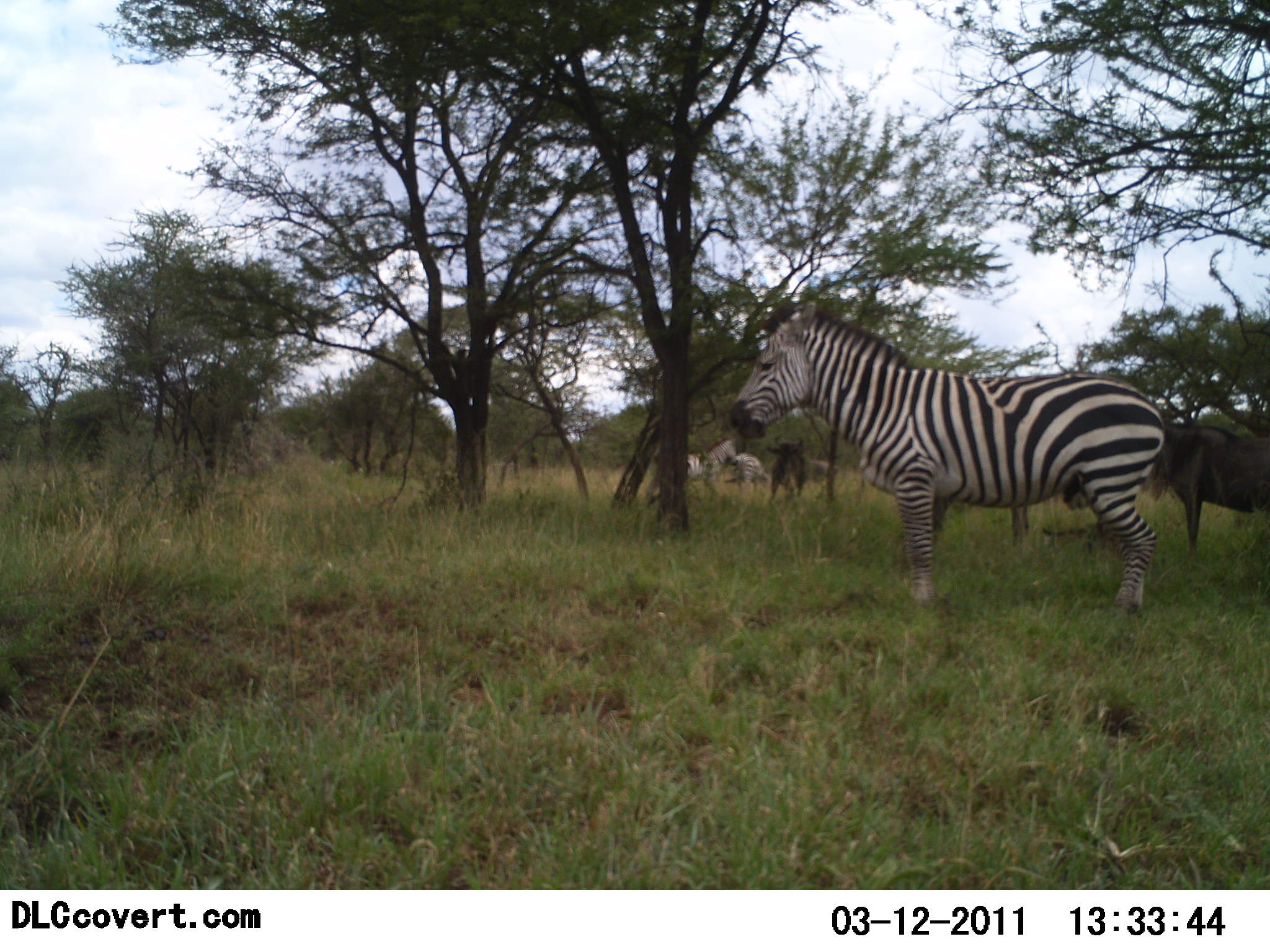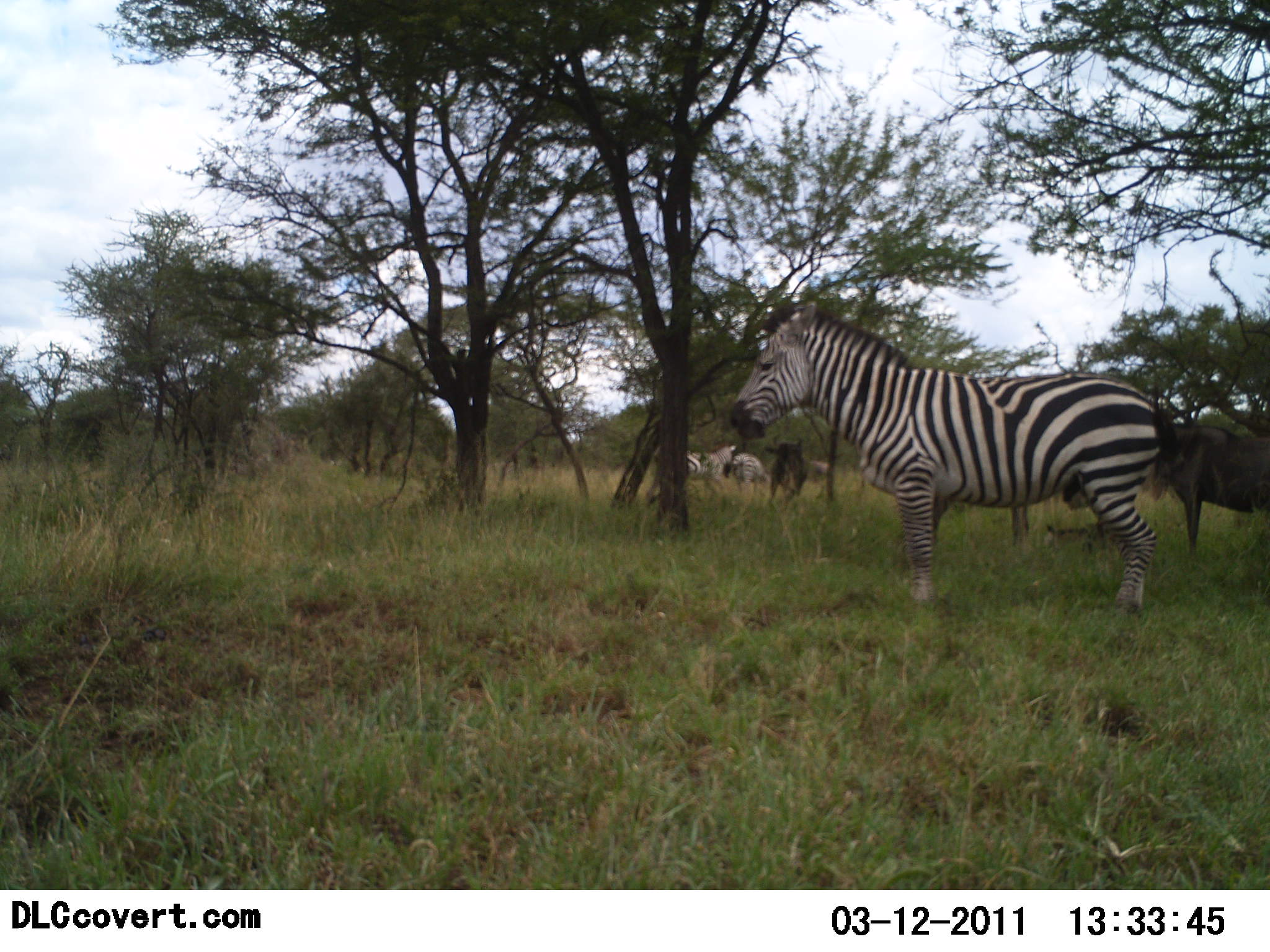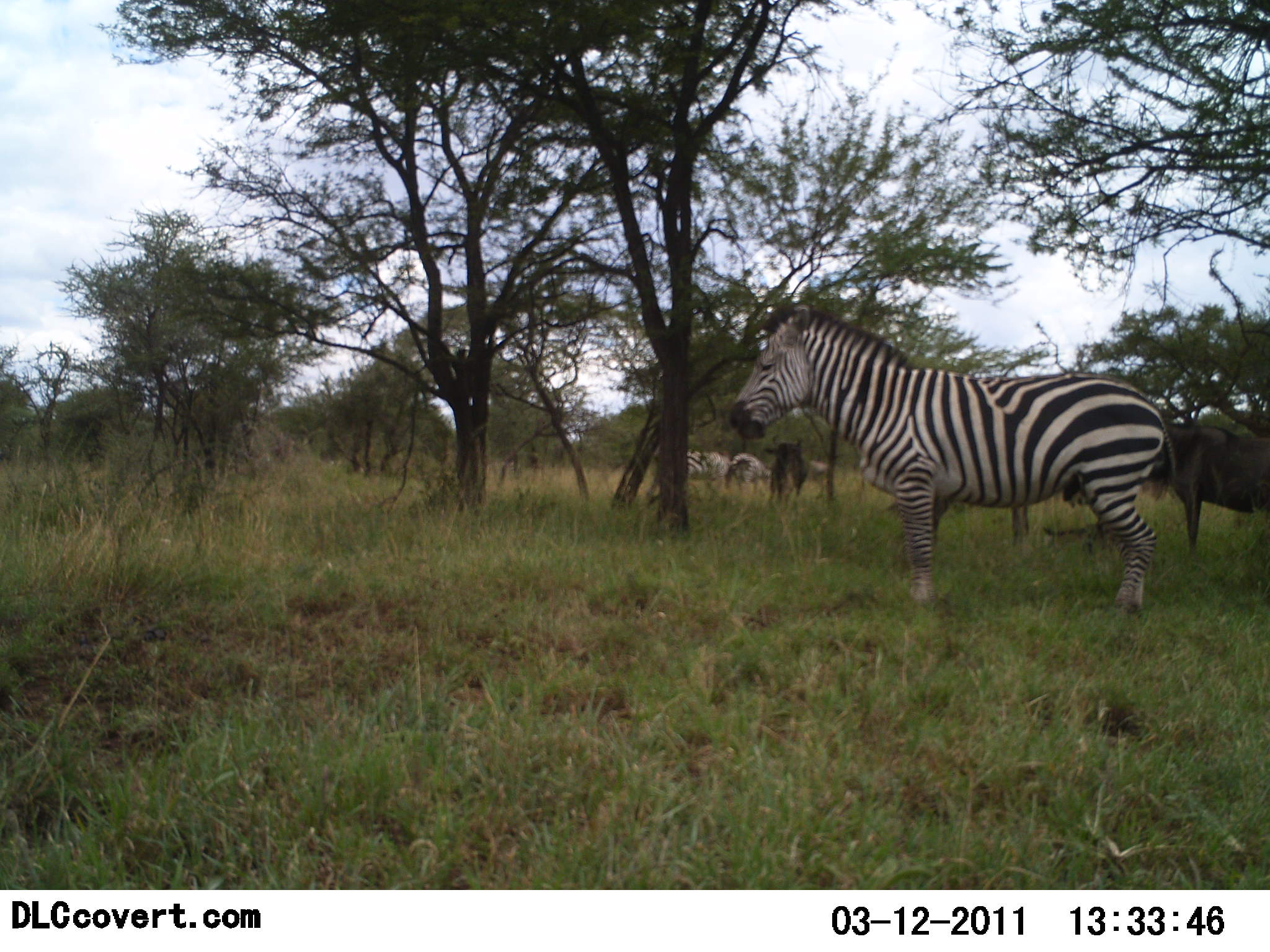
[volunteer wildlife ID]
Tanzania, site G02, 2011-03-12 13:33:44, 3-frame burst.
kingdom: Animalia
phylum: Chordata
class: Mammalia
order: Artiodactyla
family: Bovidae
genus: Connochaetes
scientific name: Connochaetes taurinus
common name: blue wildebeest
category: wildebeest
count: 2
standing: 80%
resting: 0%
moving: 0%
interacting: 0%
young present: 0%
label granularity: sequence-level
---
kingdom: Animalia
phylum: Chordata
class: Mammalia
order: Perissodactyla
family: Equidae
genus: Equus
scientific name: Equus quagga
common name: plains zebra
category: zebra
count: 4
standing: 83%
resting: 8%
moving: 0%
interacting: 8%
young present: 0%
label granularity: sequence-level